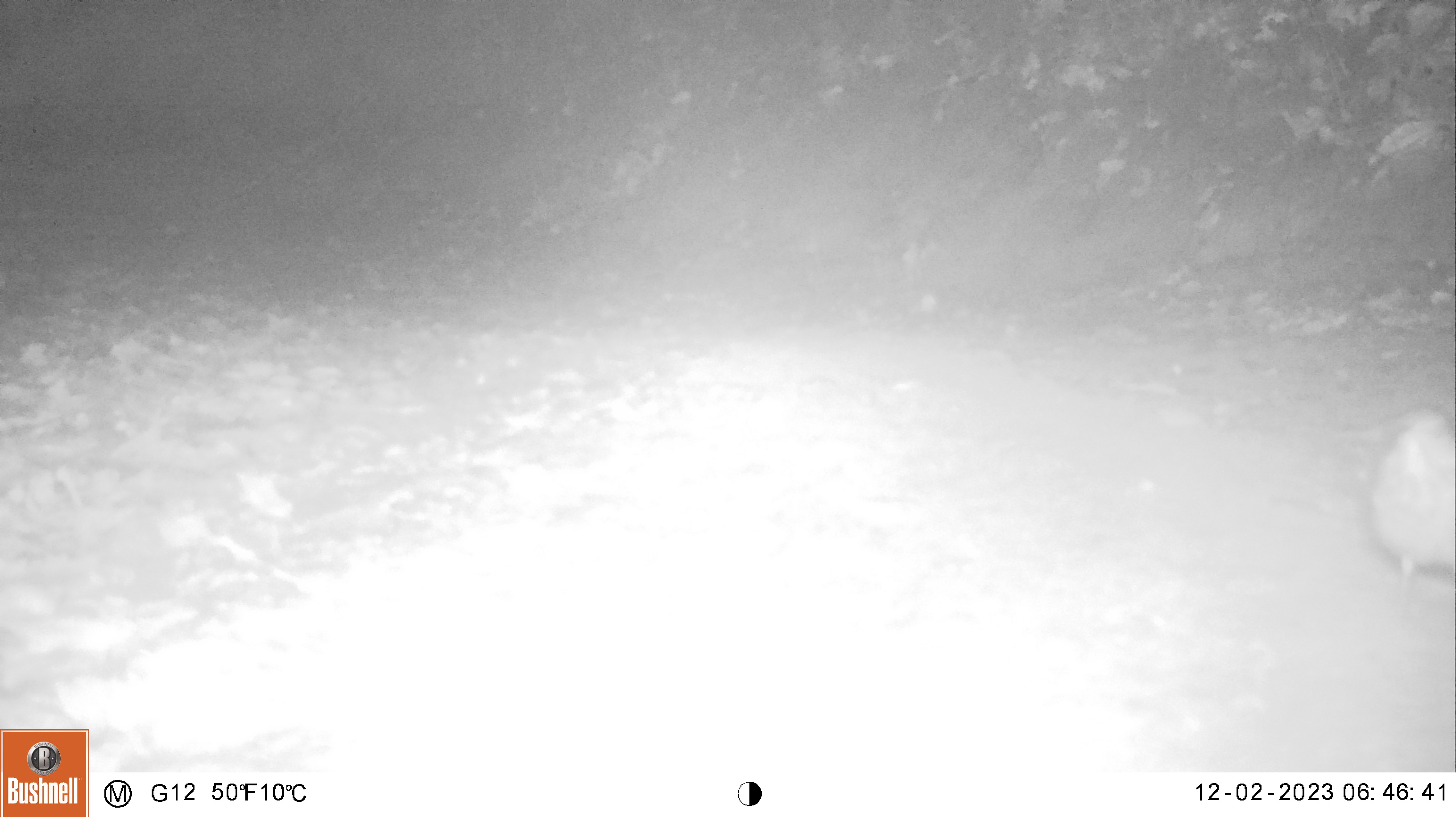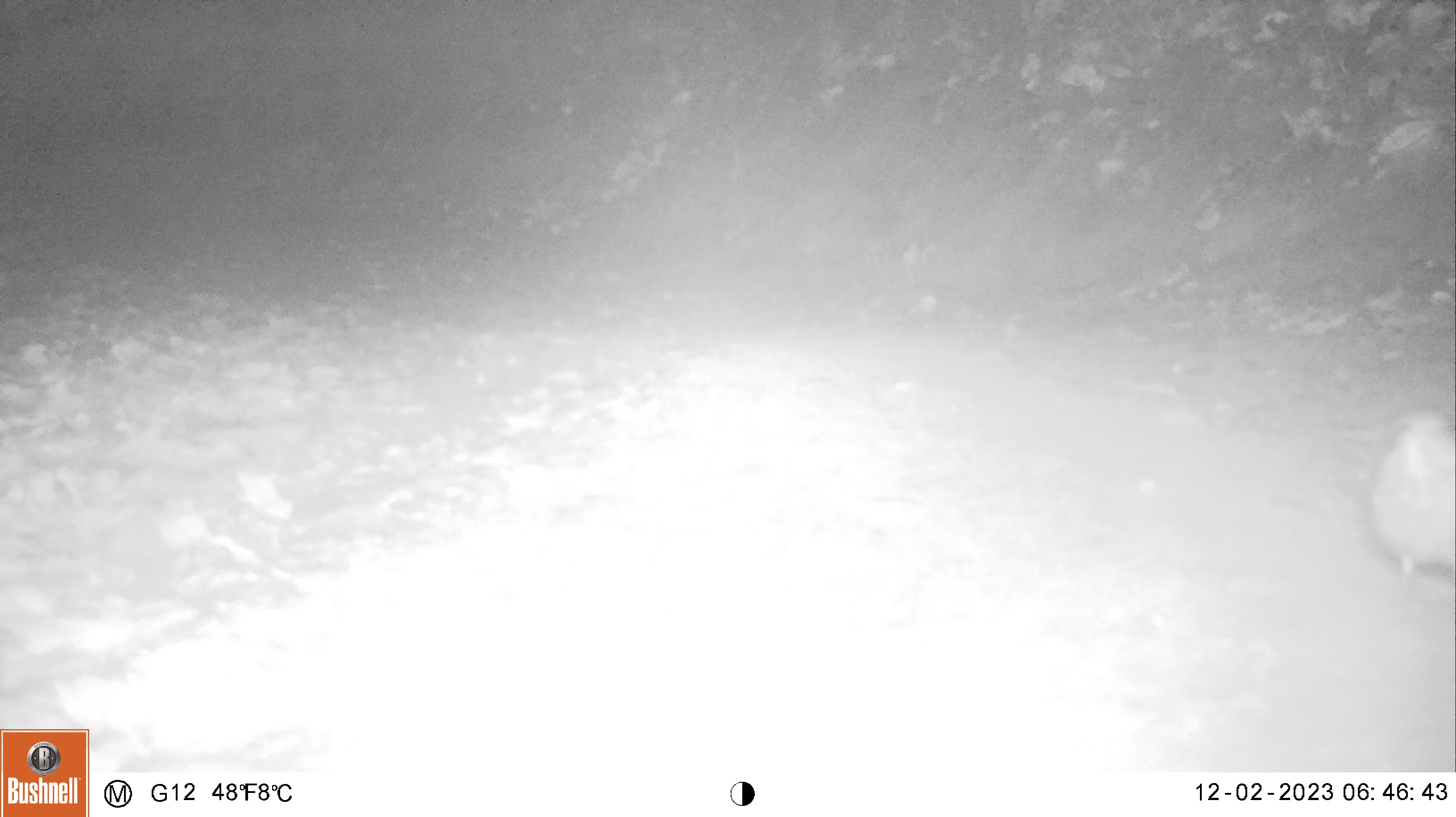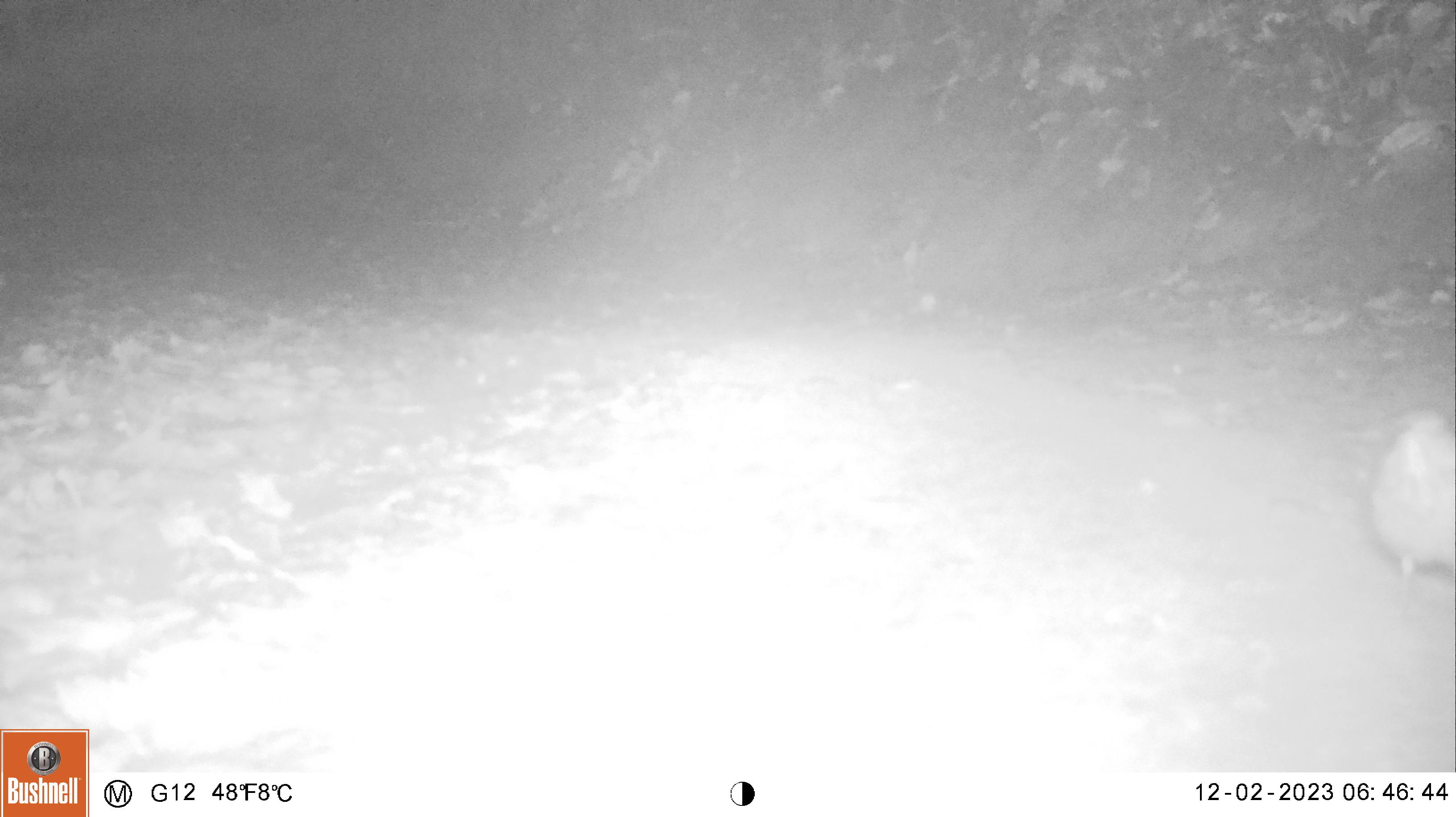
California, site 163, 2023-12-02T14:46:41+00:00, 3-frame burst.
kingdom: Animalia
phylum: Chordata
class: Aves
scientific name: Aves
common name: bird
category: unknown bird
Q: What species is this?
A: Unknown bird (bird) (Aves).